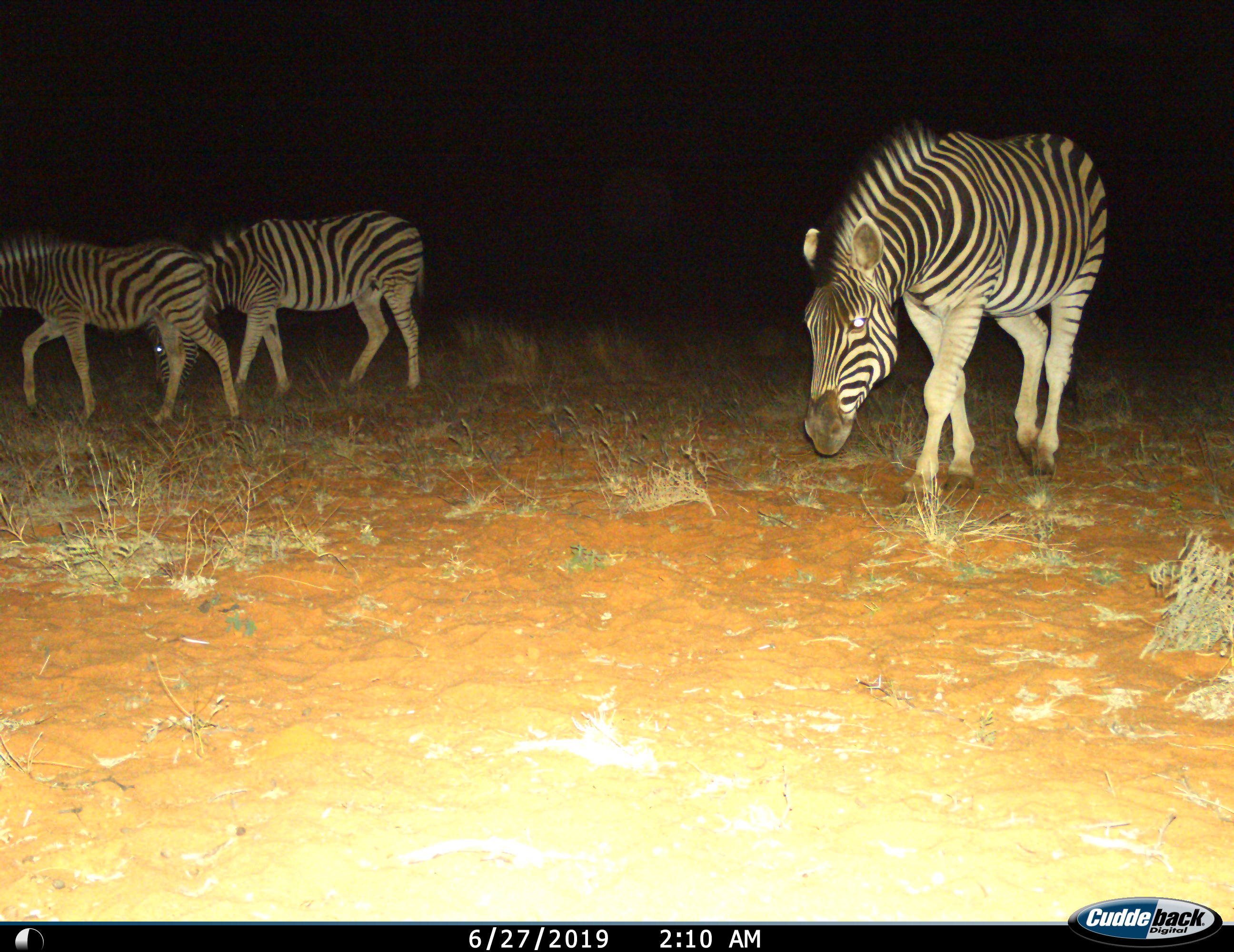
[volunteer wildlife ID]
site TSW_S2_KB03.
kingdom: Animalia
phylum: Chordata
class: Mammalia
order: Perissodactyla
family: Equidae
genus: Equus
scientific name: Equus quagga burchellii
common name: burchell's zebra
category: zebraburchells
Zebraburchells (burchell's zebra) (Equus quagga burchellii), count 3. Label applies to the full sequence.